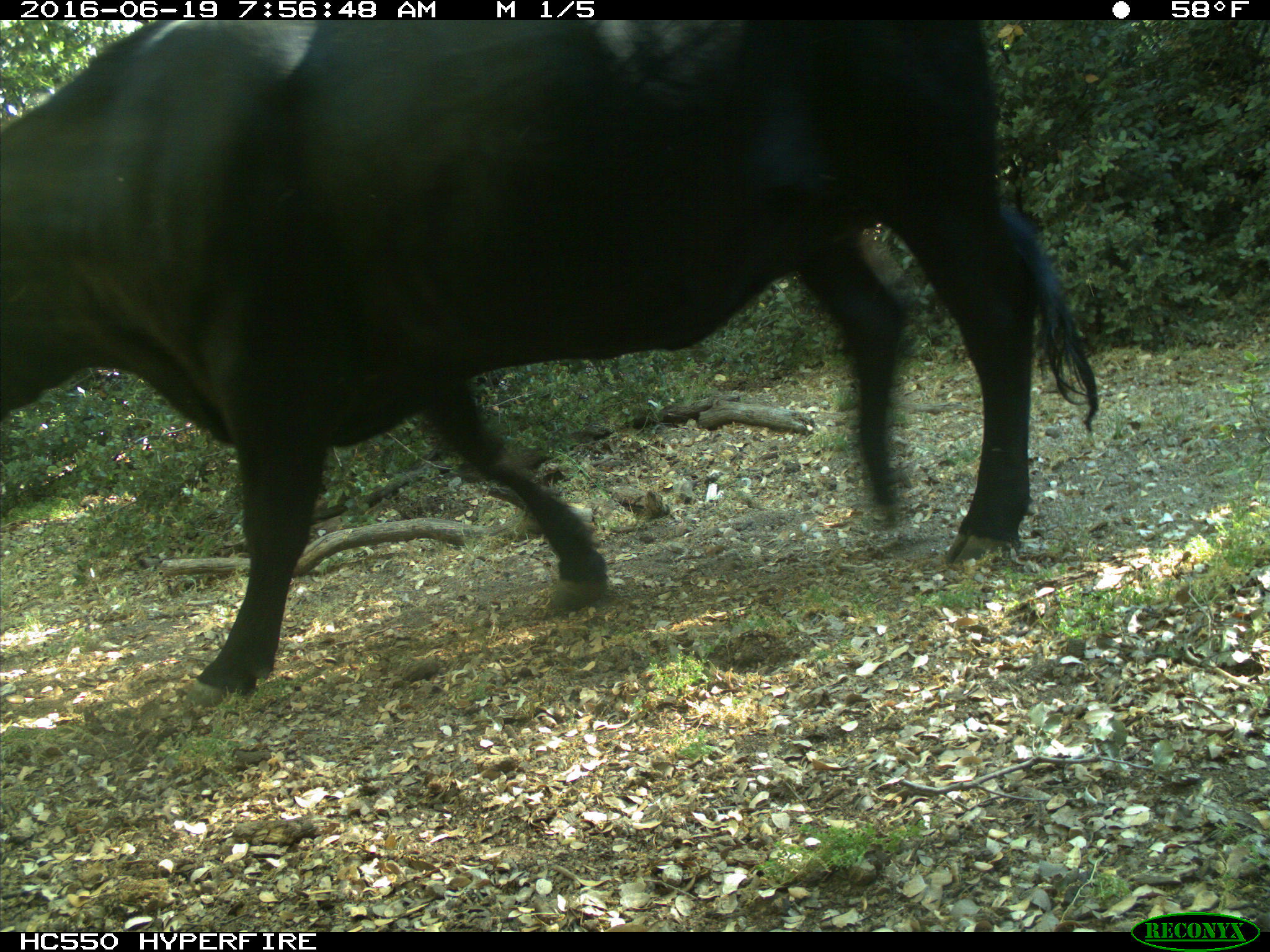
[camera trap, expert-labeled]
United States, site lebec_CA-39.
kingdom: Animalia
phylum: Chordata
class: Mammalia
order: Artiodactyla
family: Bovidae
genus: Bos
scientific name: Bos taurus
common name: domestic cow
Bos taurus (domestic cow).